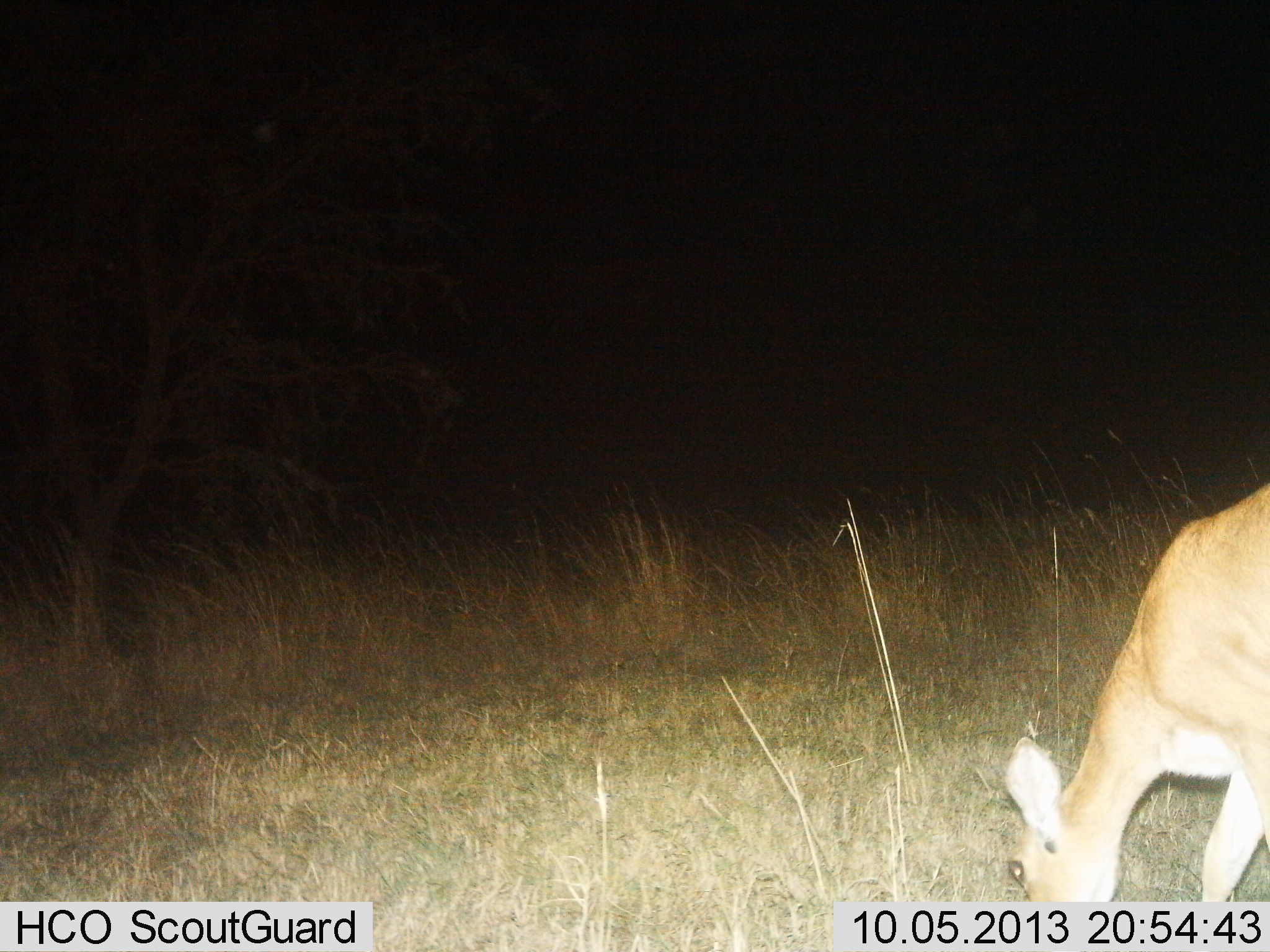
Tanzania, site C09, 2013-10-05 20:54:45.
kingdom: Animalia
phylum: Chordata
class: Mammalia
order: Artiodactyla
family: Bovidae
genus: Redunca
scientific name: Redunca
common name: reedbuck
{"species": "reedbuck (Redunca)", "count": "1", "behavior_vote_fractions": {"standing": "0%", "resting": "0%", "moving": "0%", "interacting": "0%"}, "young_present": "0%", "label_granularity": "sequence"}